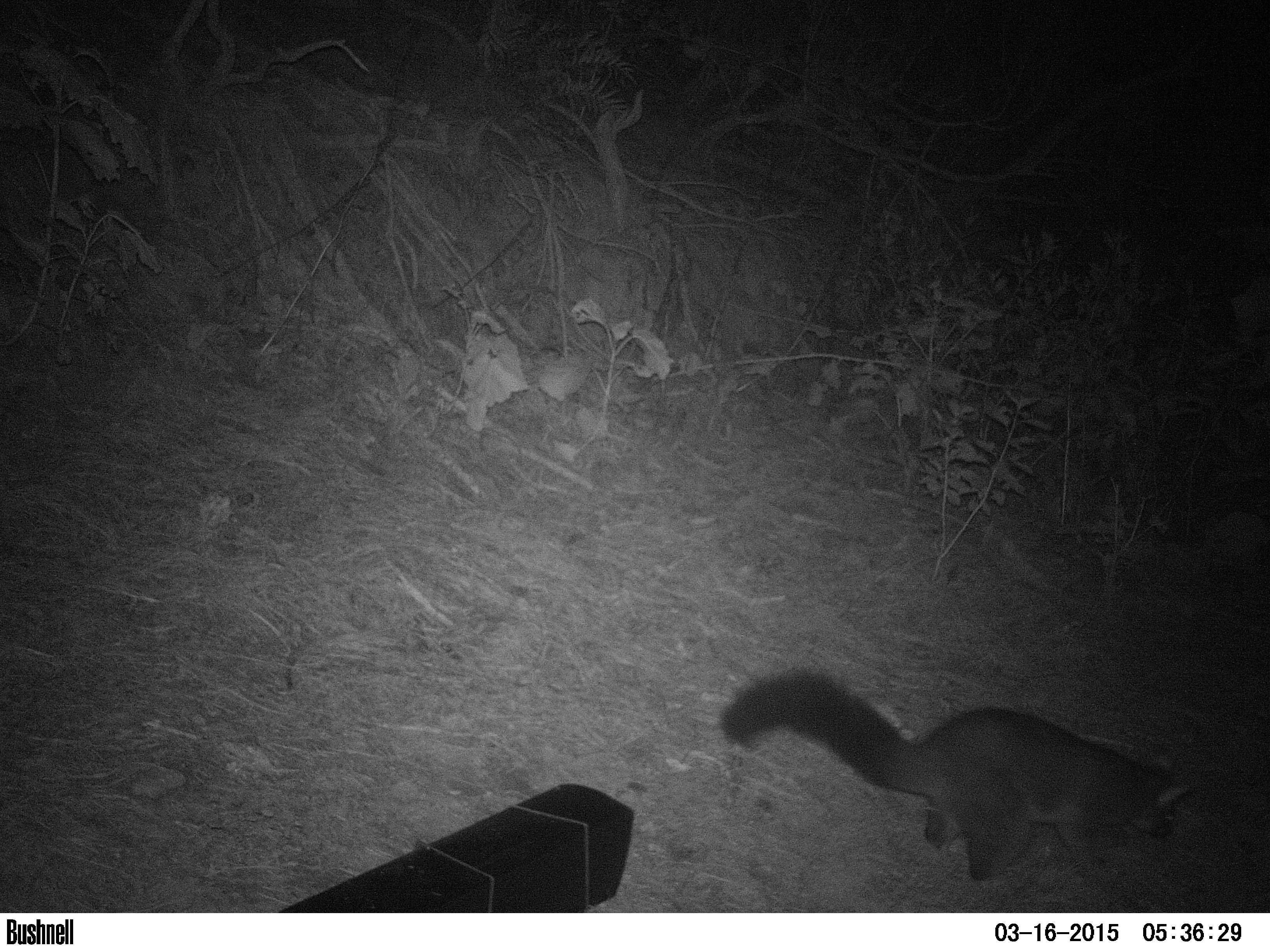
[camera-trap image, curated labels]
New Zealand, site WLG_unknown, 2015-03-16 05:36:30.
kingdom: Animalia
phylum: Chordata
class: Mammalia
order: Diprotodontia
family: Phalangeridae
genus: Trichosurus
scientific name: Trichosurus vulpecula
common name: common brushtail possum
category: possum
Possum (common brushtail possum) (Trichosurus vulpecula).